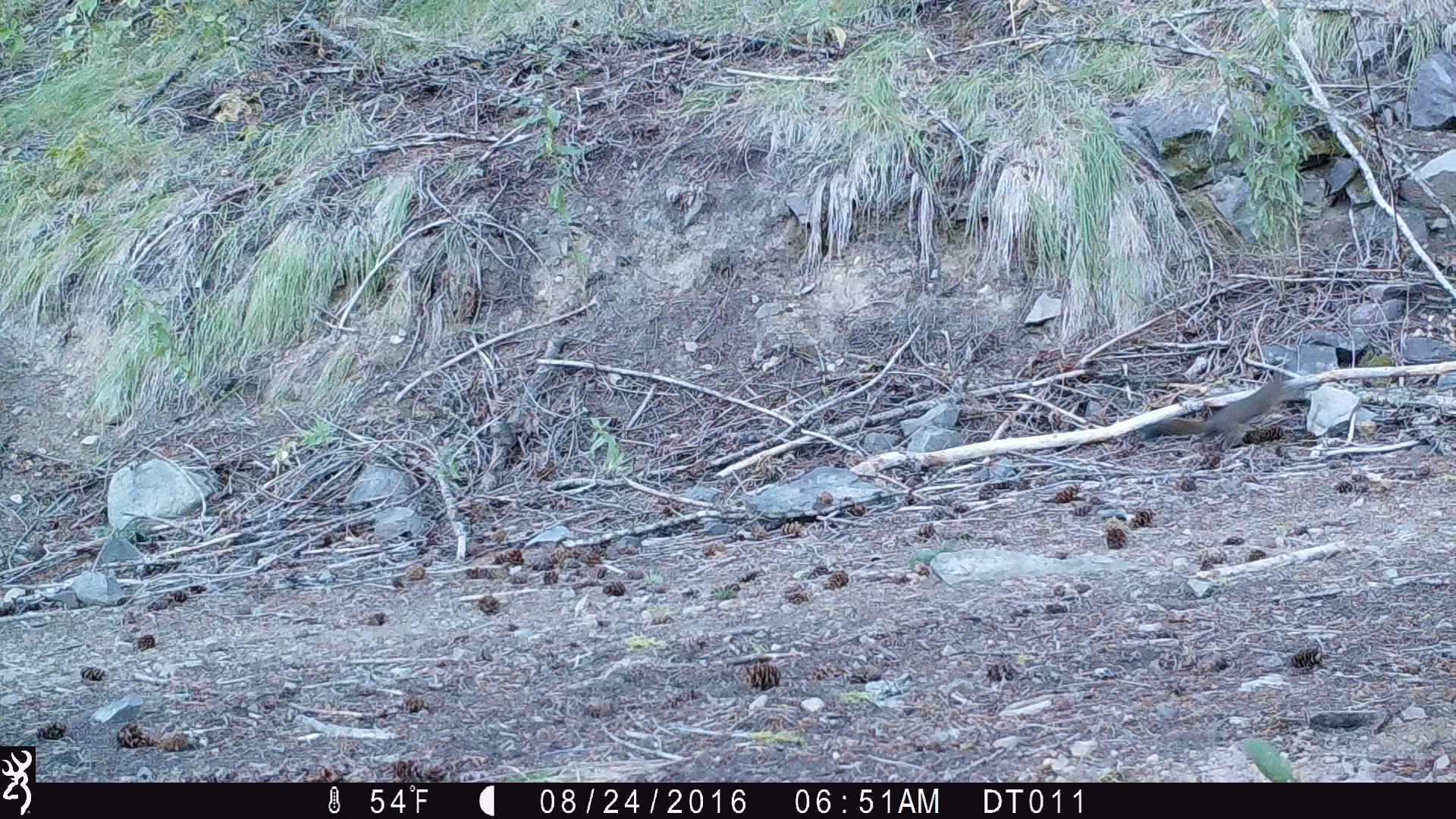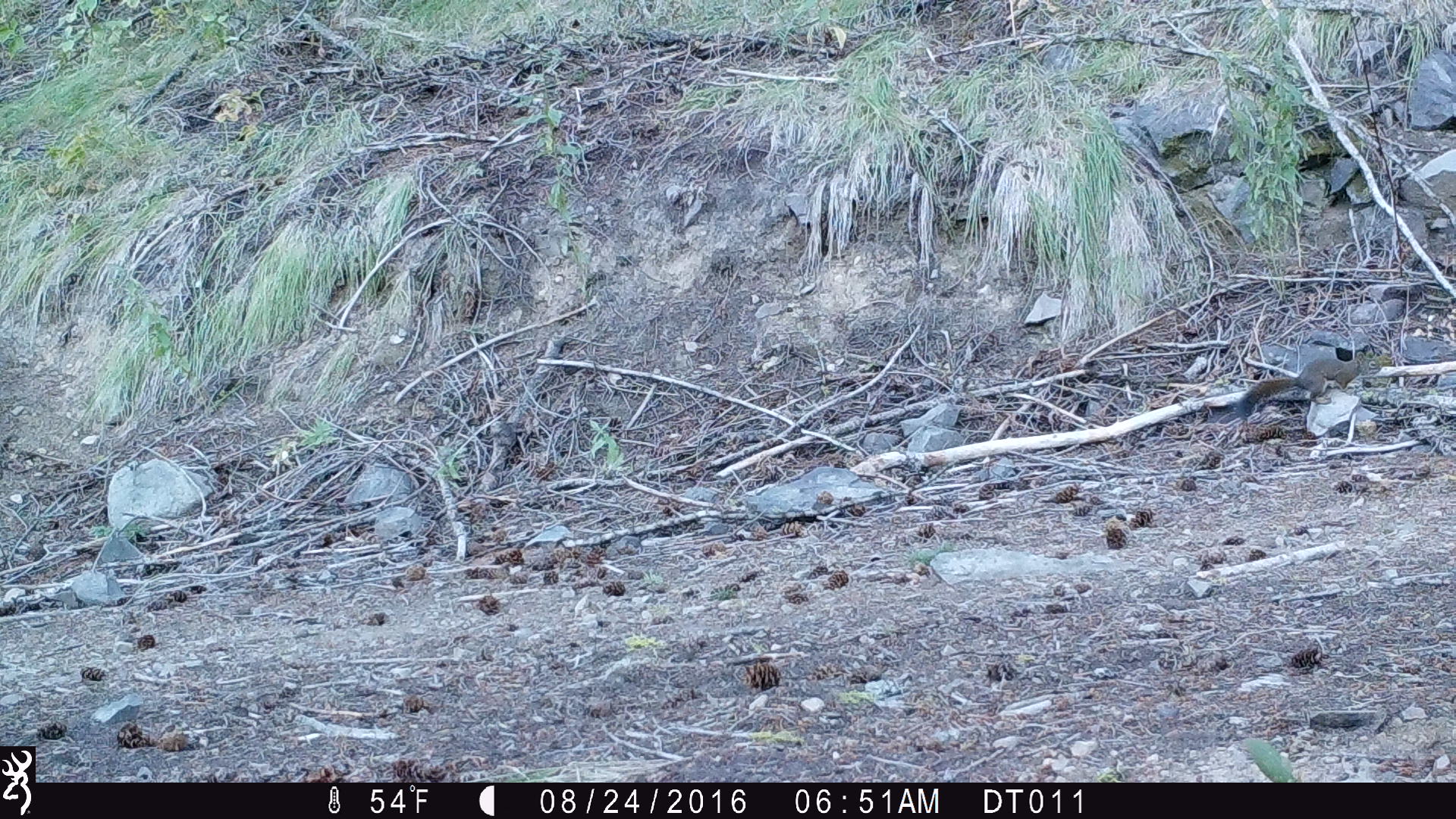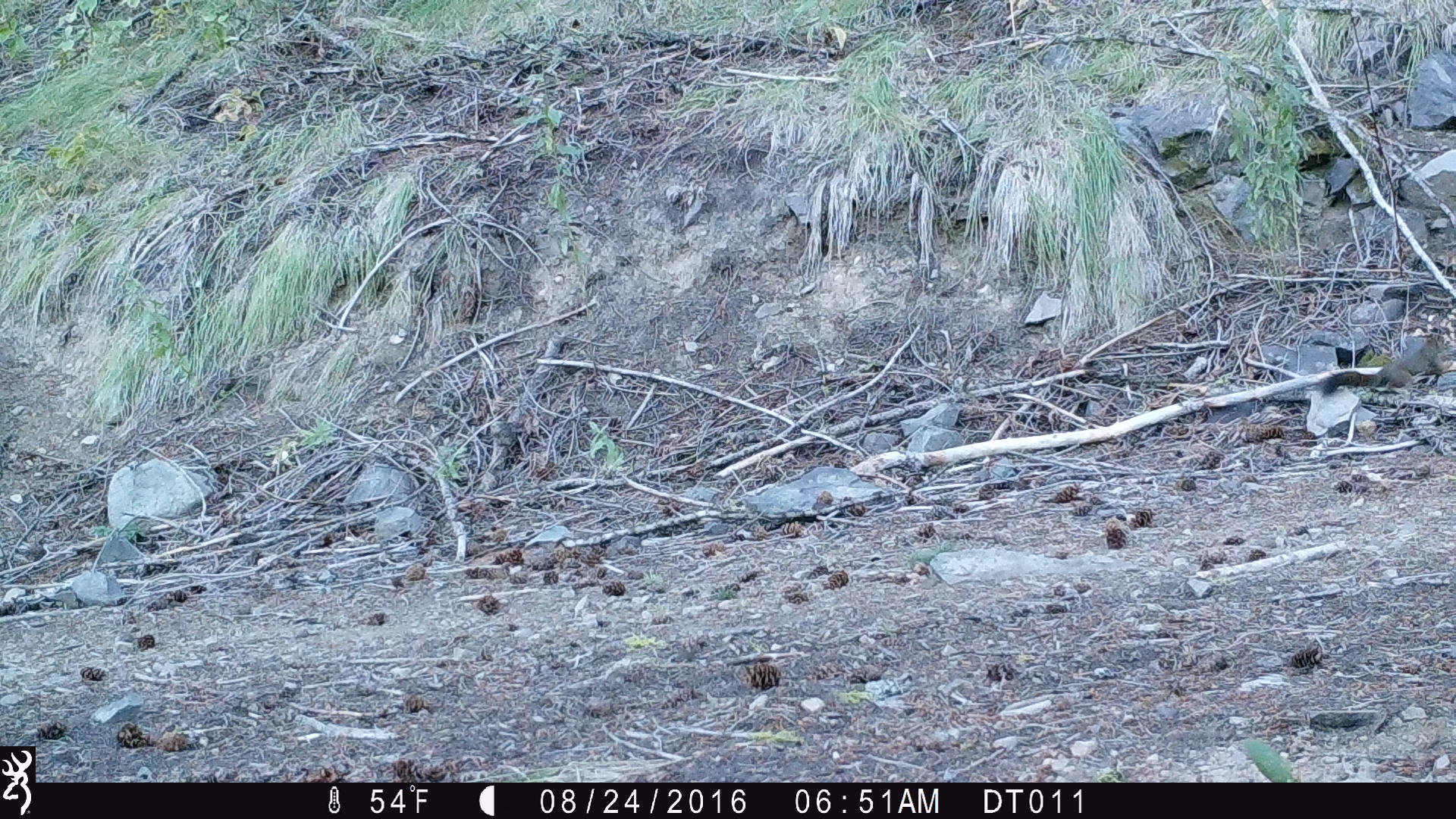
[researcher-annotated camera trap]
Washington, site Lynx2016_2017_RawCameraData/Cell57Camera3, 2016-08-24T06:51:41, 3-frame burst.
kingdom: Animalia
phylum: Chordata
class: Mammalia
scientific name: Mammalia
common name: small mammal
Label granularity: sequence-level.